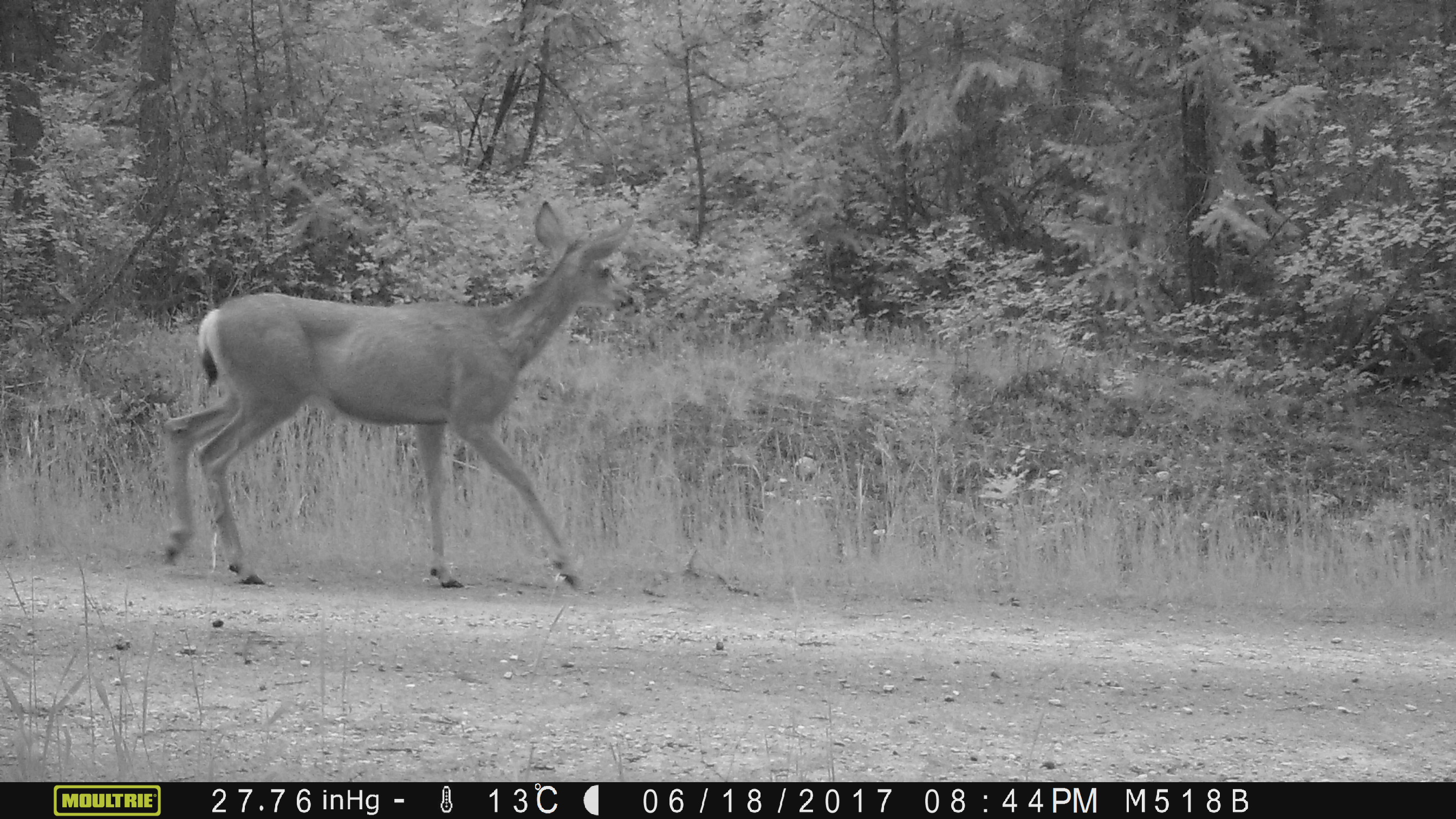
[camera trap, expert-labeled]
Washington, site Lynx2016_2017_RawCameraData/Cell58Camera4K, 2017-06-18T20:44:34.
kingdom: Animalia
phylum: Chordata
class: Mammalia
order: Artiodactyla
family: Cervidae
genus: Odocoileus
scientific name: Odocoileus hemionus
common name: mule deer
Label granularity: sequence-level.